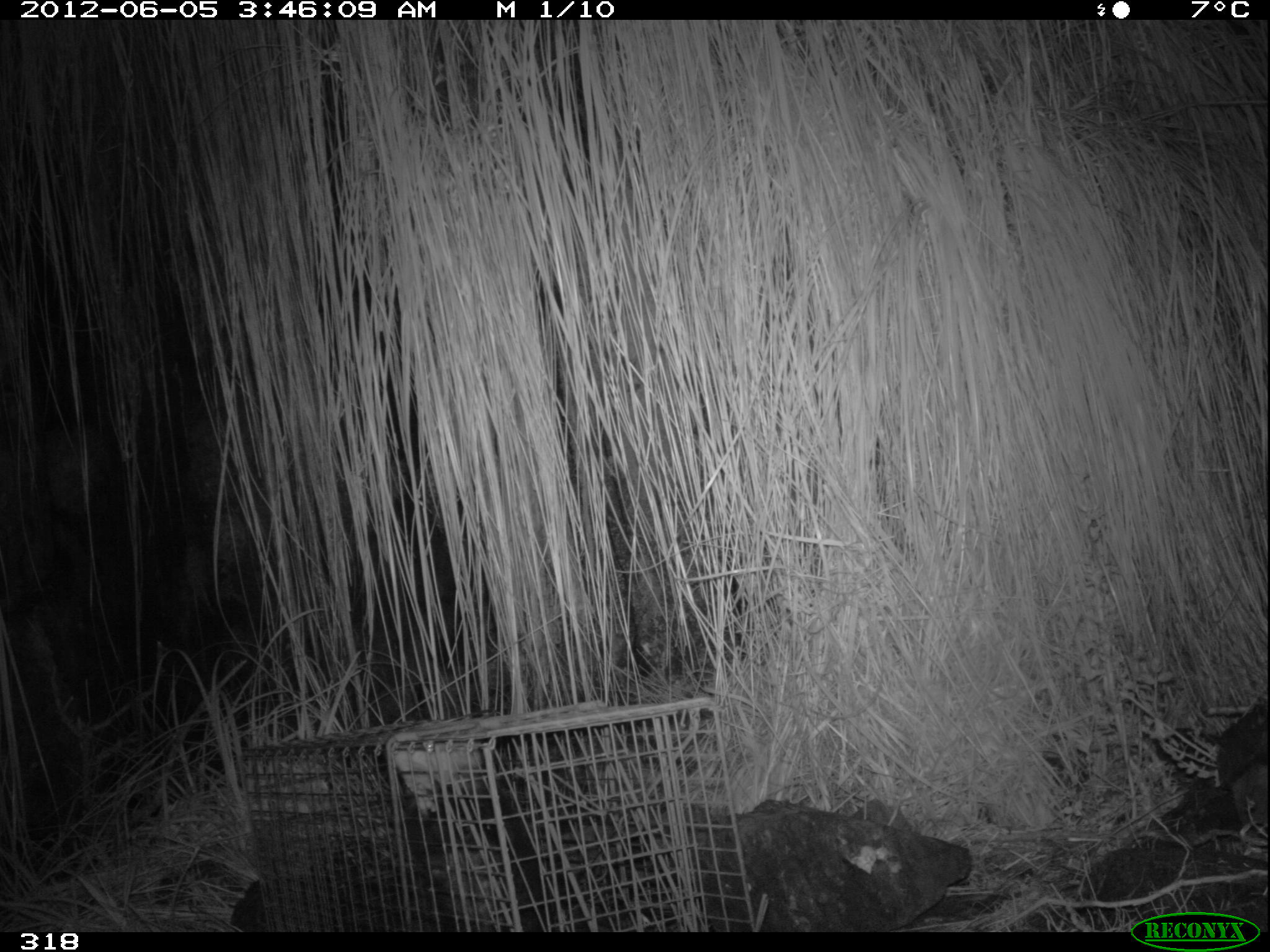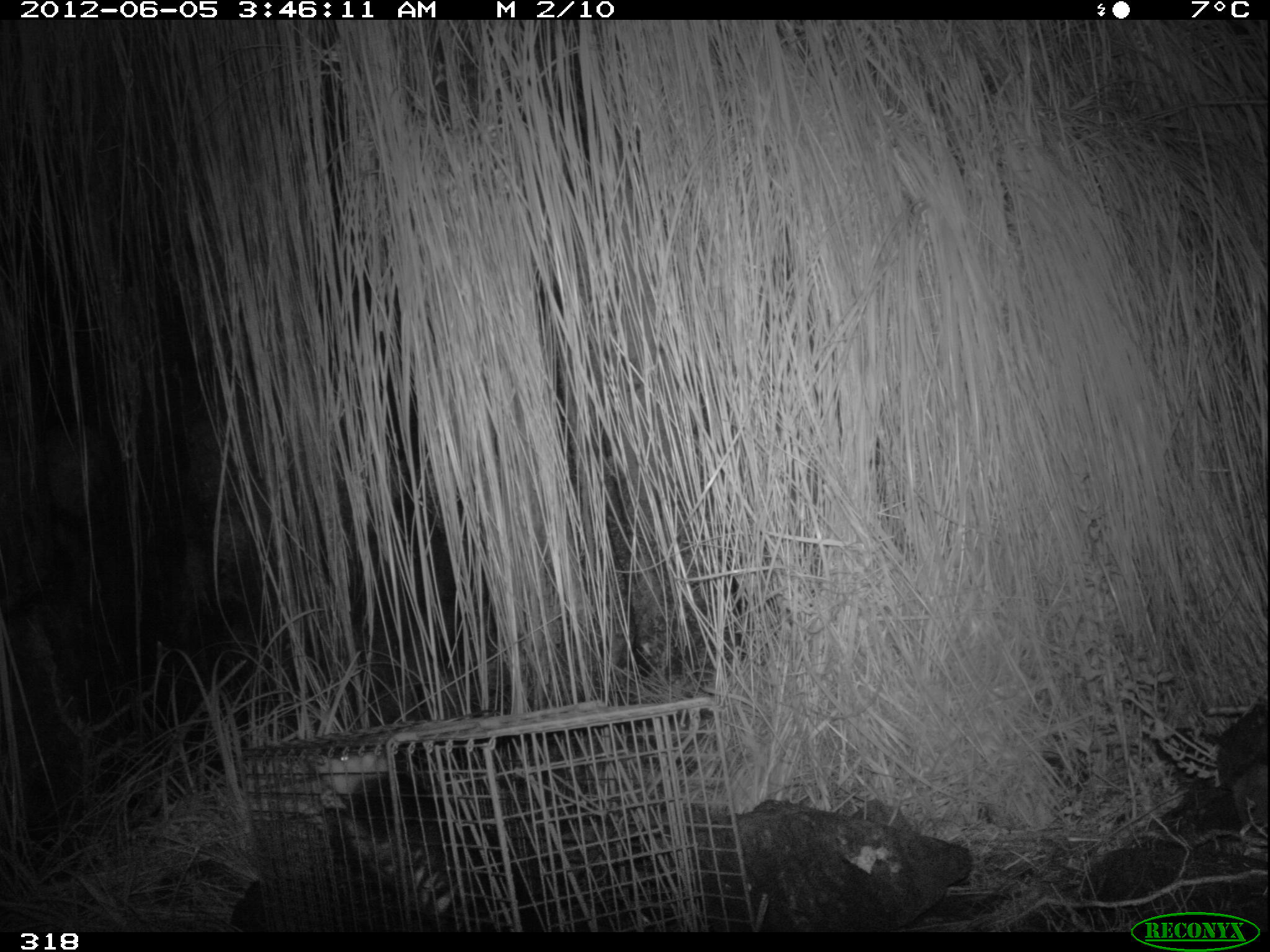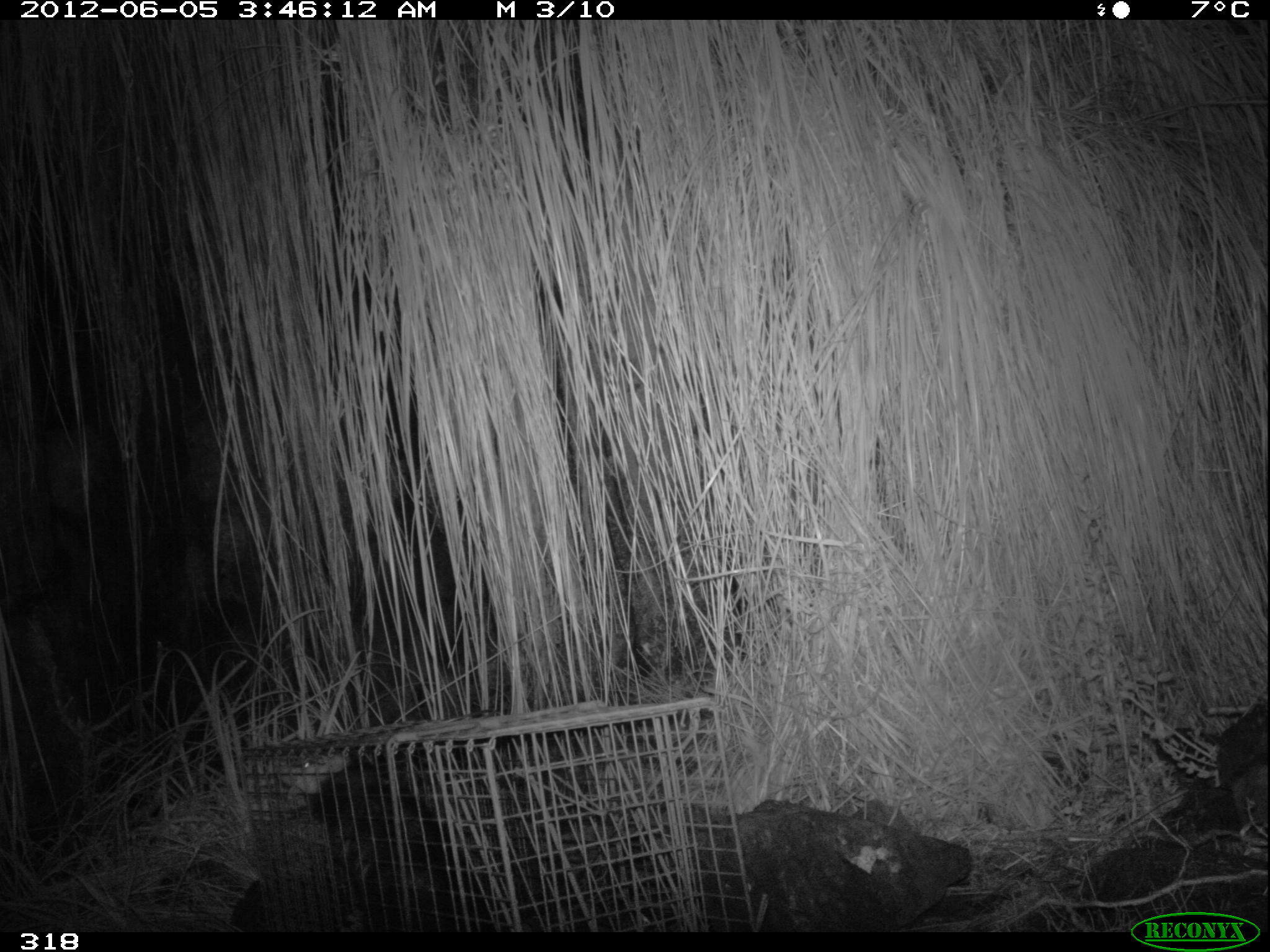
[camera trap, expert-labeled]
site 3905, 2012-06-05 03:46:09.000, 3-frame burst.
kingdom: Animalia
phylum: Chordata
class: Mammalia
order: Didelphimorphia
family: Didelphidae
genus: Didelphis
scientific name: Didelphis pernigra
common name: andean white-eared opossum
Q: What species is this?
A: Didelphis pernigra (andean white-eared opossum).